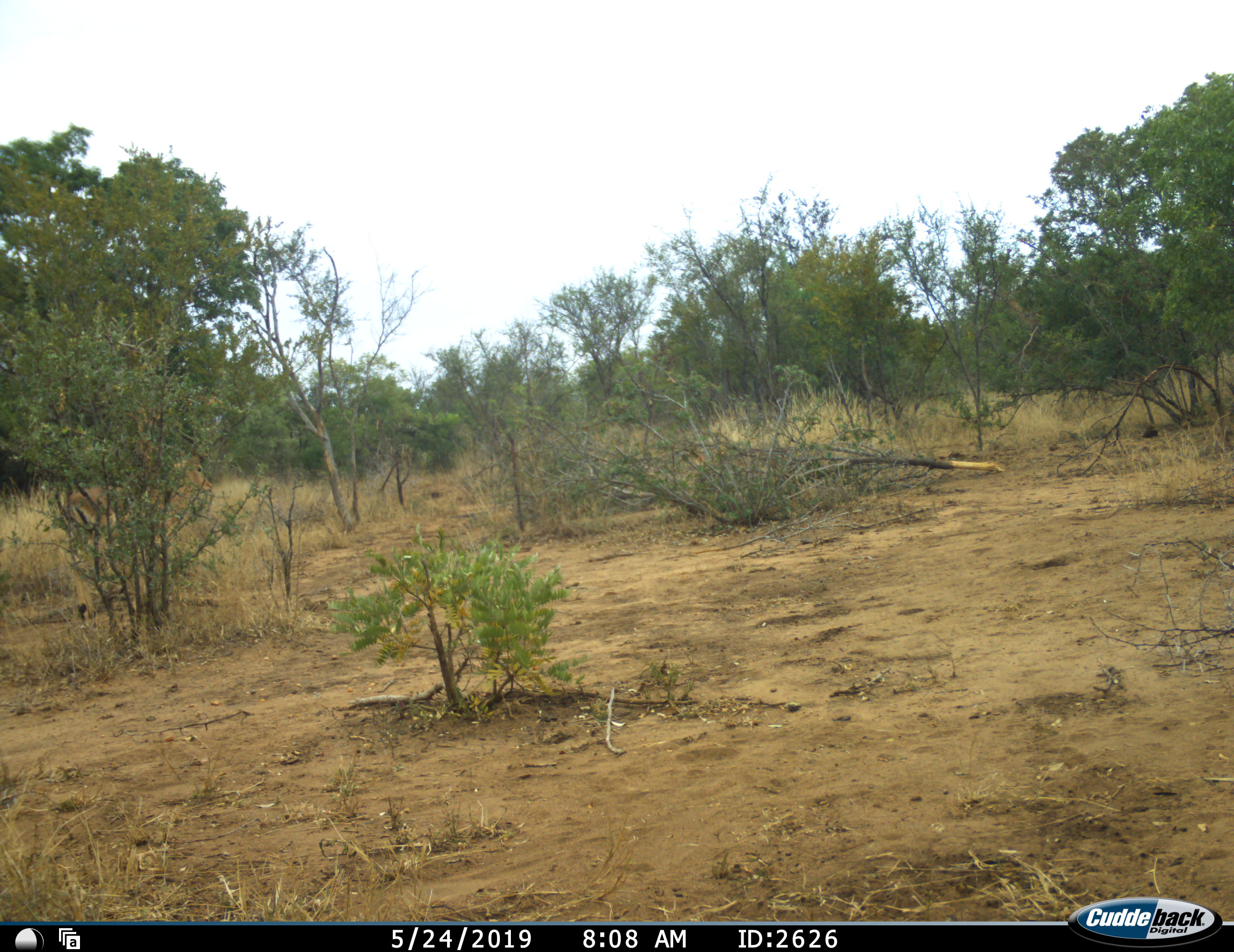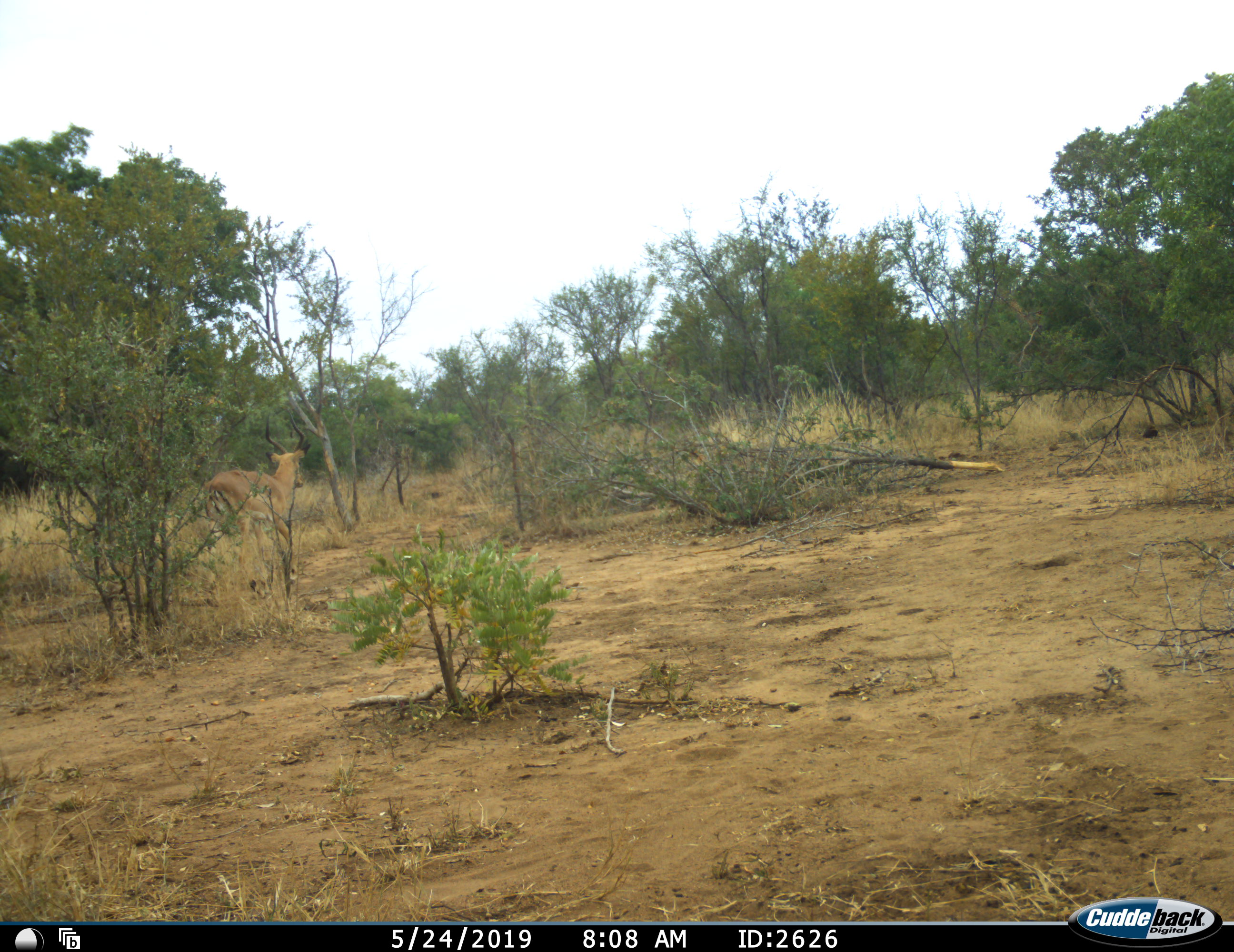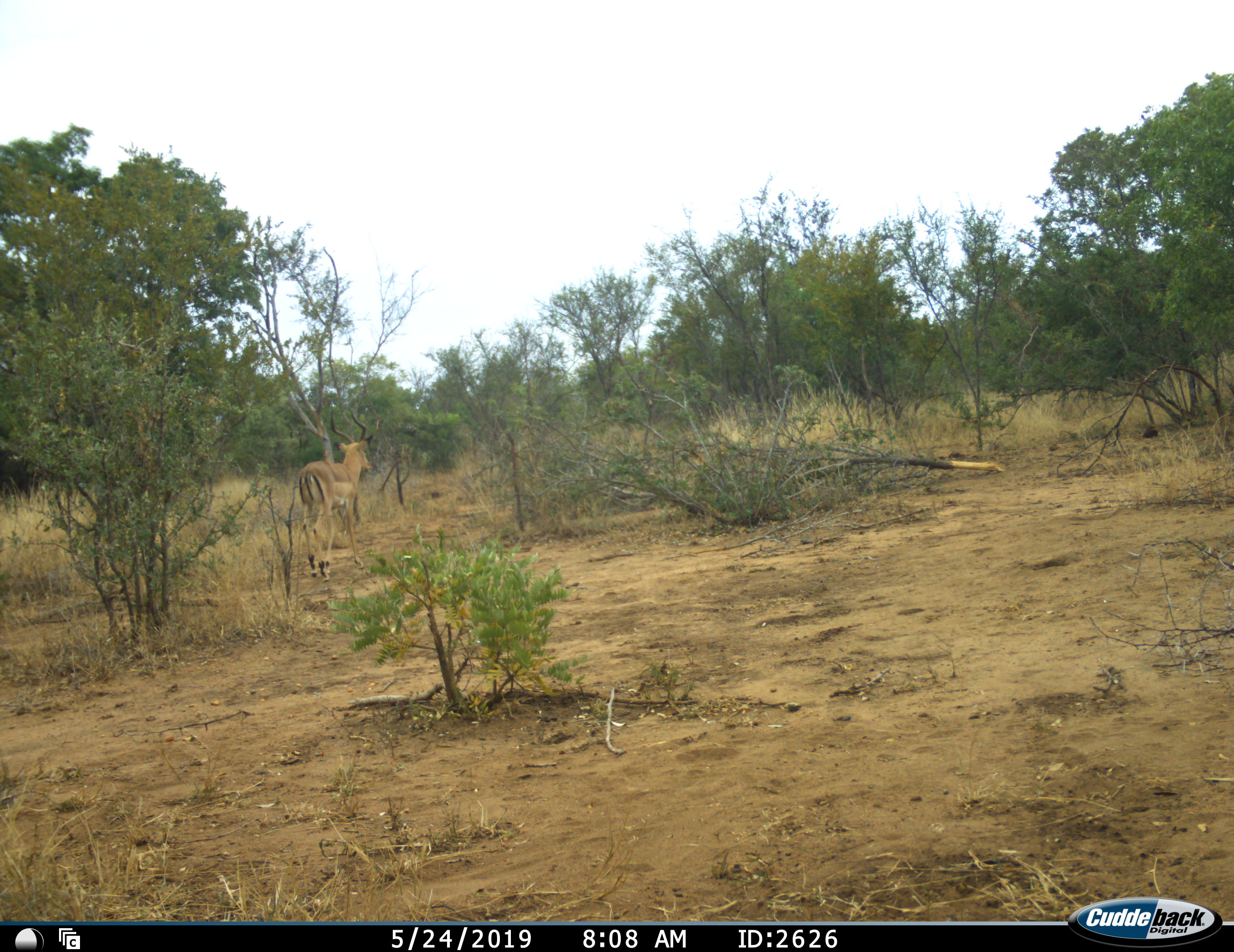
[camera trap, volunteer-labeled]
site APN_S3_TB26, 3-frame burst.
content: unidentified animal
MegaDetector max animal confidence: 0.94